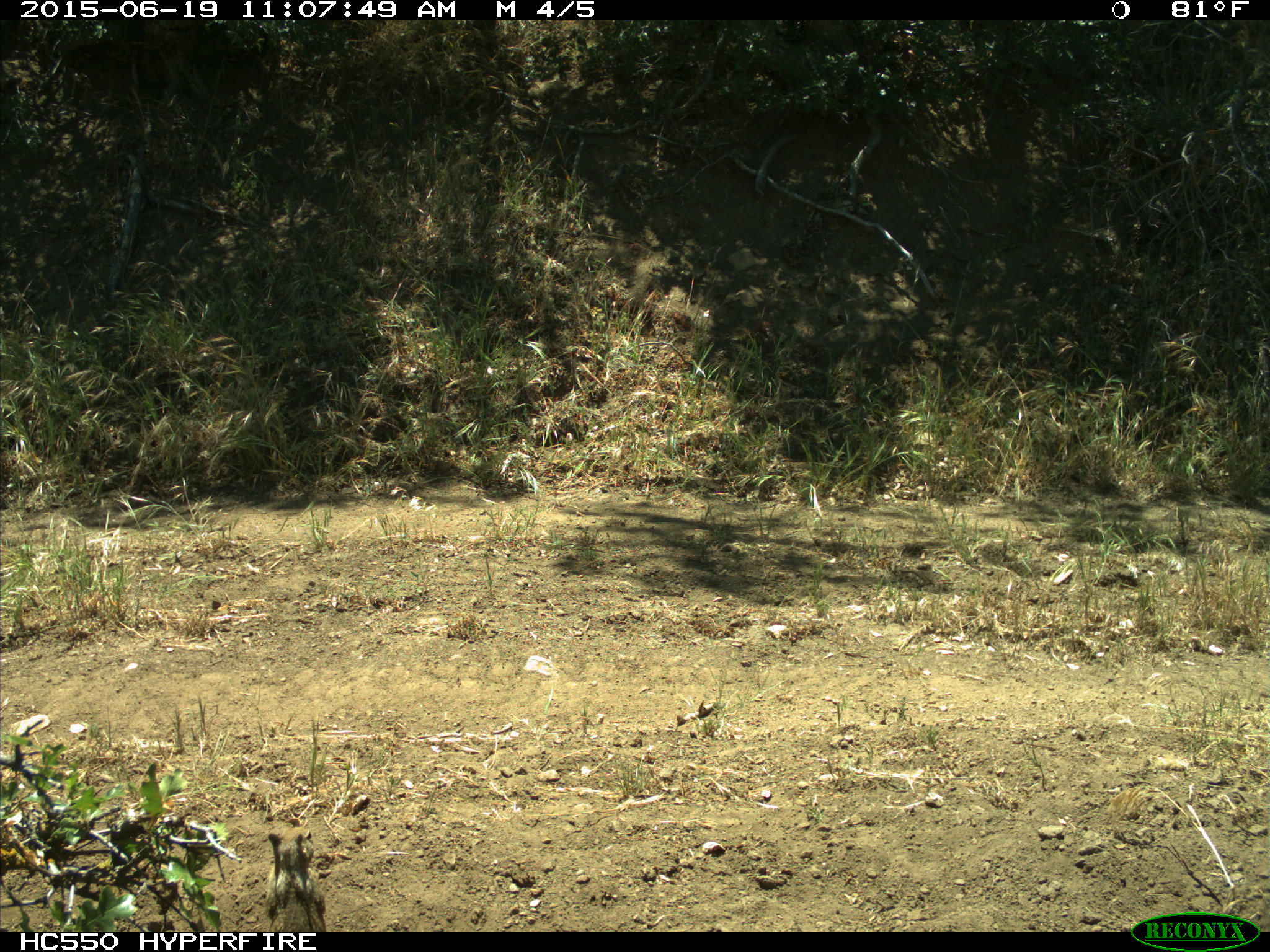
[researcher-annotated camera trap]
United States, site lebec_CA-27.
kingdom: Animalia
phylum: Chordata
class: Mammalia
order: Rodentia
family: Sciuridae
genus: Otospermophilus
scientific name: Otospermophilus beecheyi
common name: california ground squirrel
Otospermophilus beecheyi (california ground squirrel).